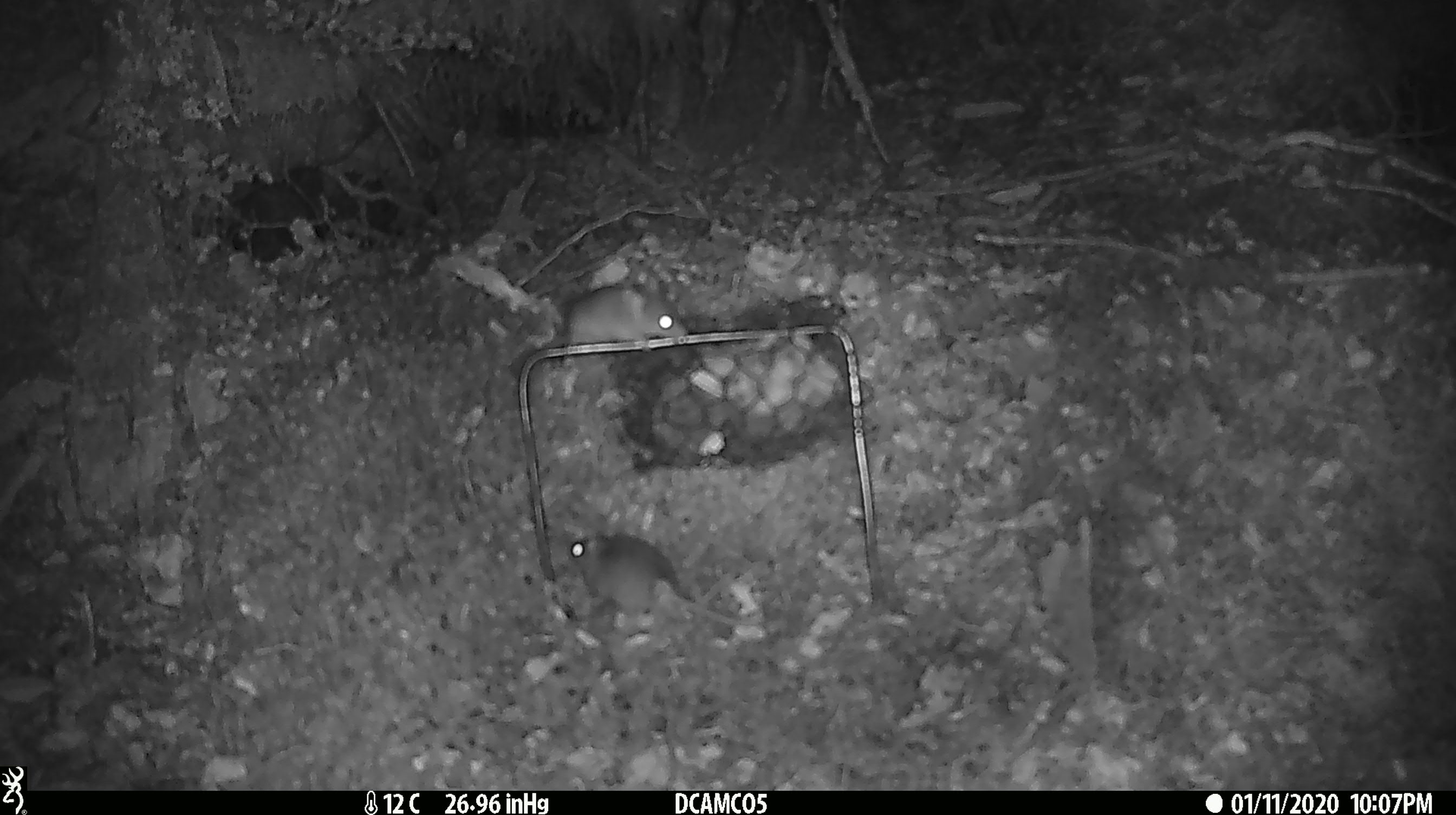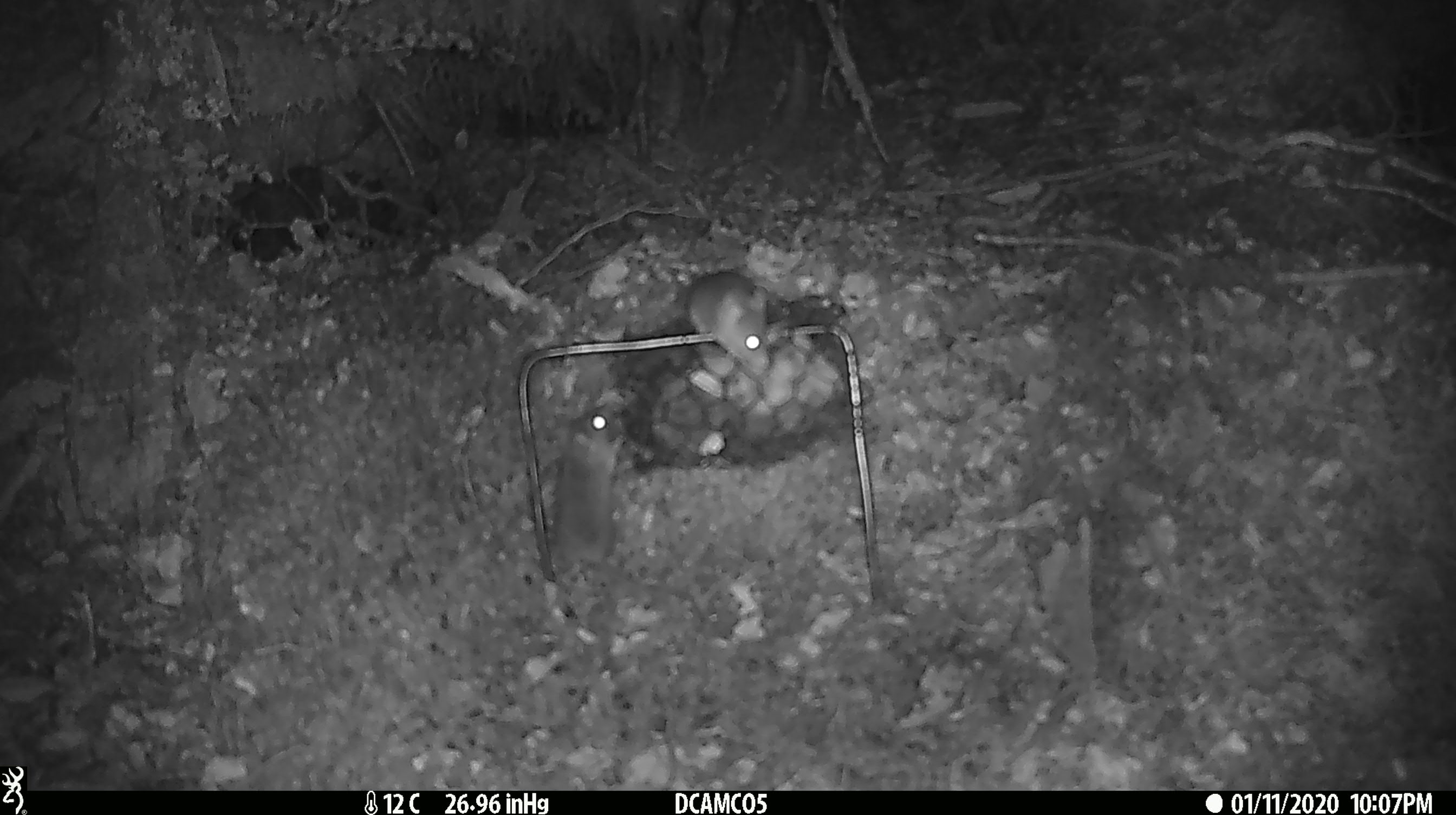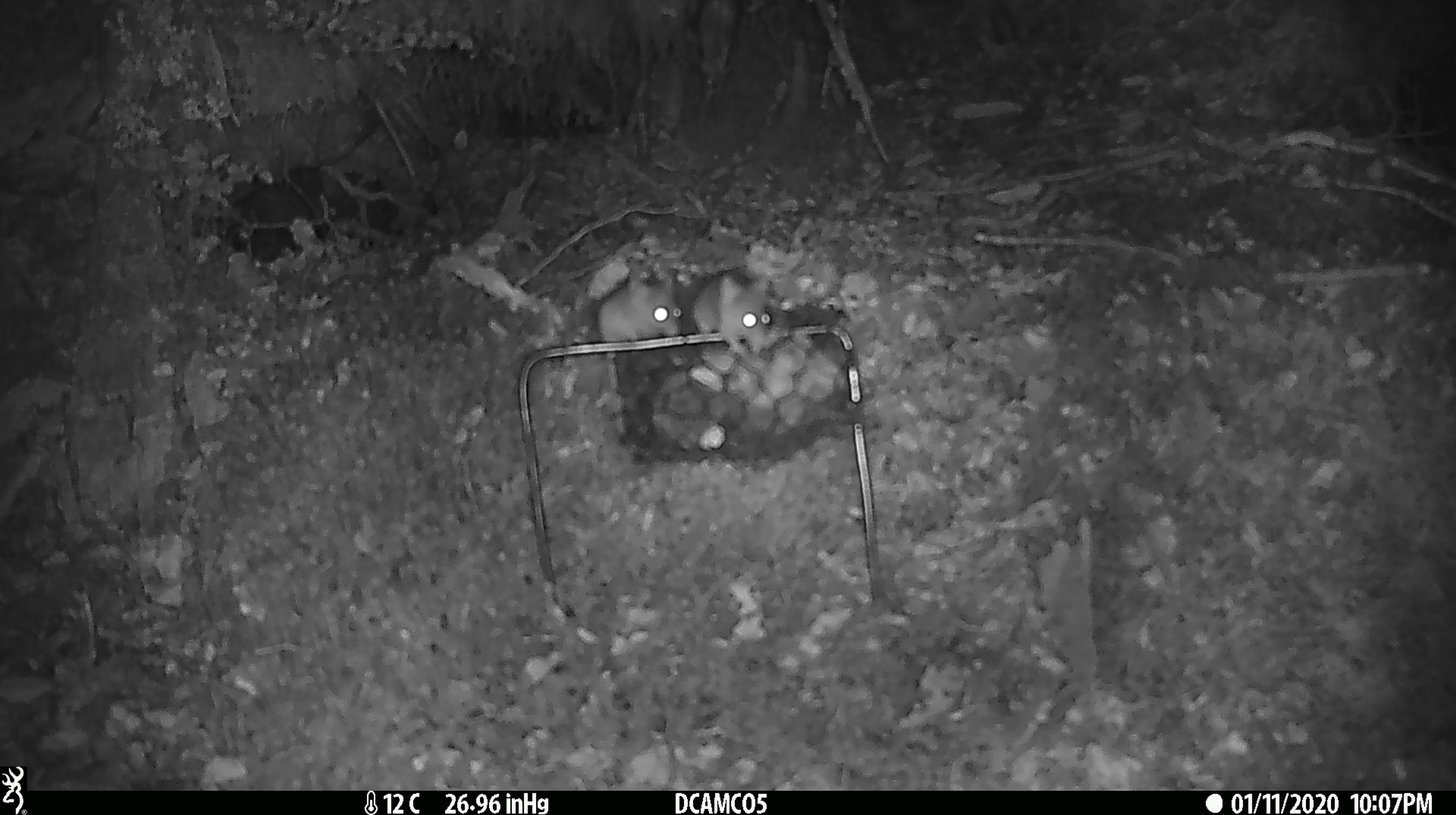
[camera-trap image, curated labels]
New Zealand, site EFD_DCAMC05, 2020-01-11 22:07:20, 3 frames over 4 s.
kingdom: Animalia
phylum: Chordata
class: Mammalia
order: Rodentia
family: Muridae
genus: Mus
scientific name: Mus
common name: mouse